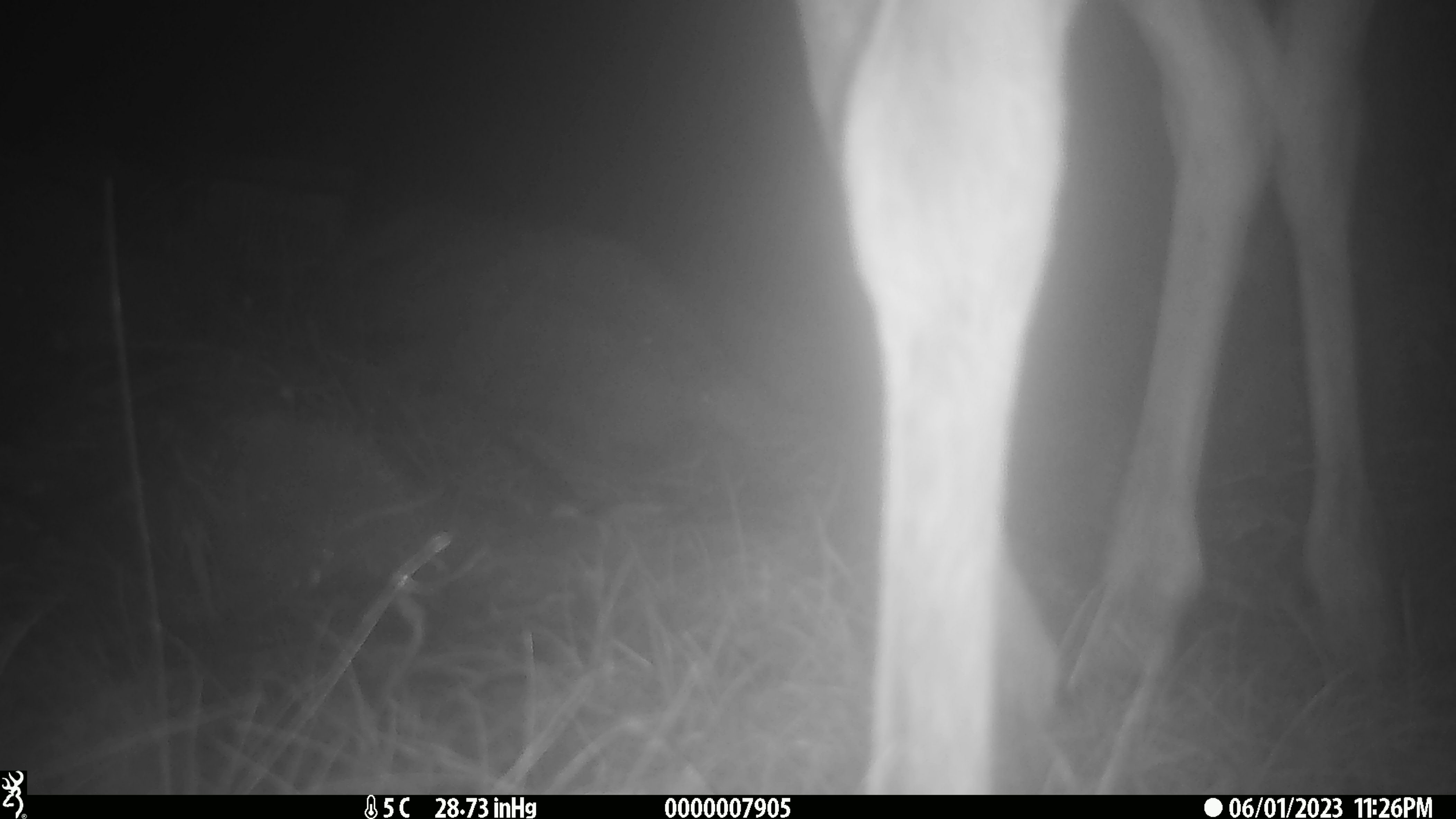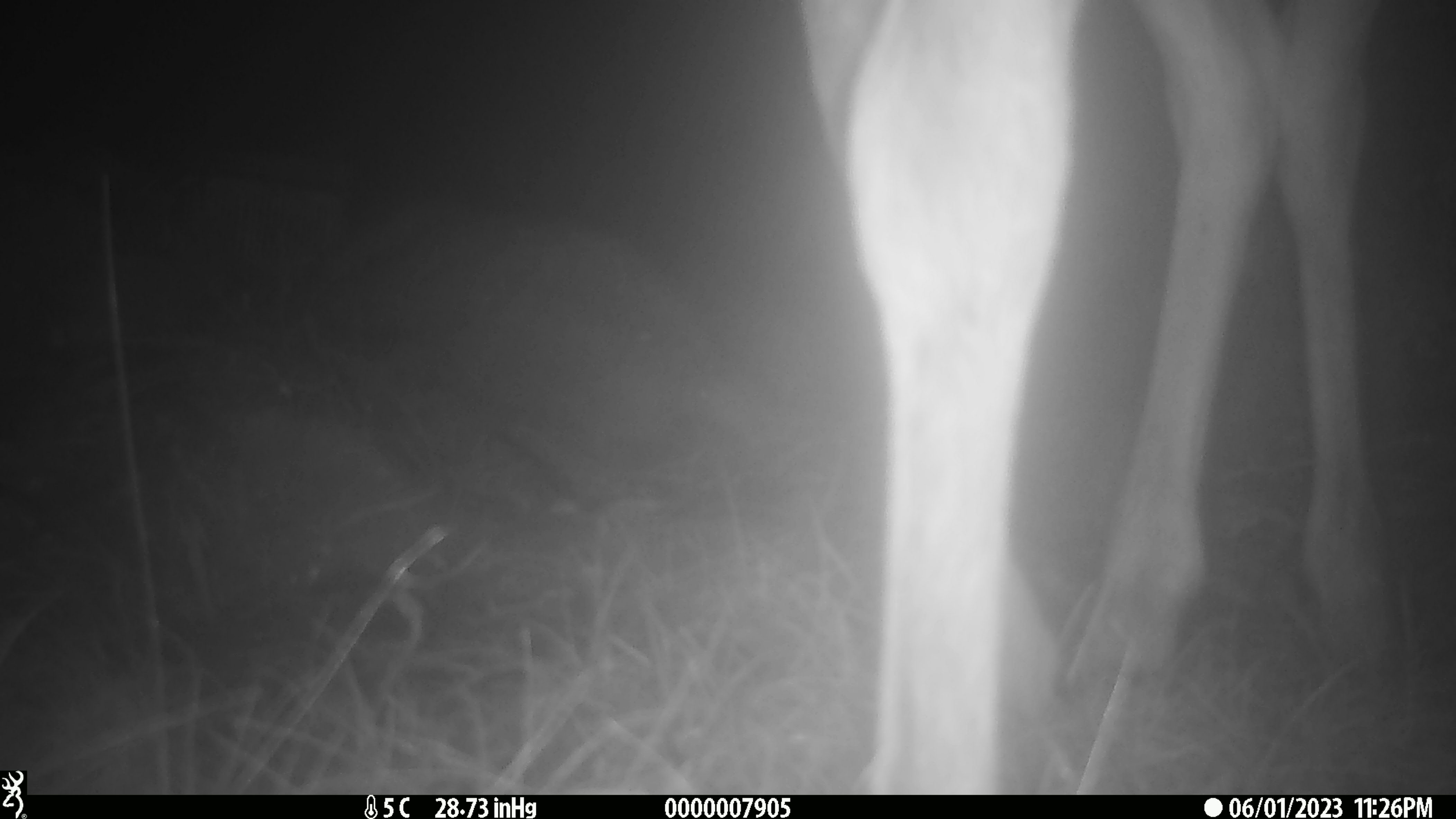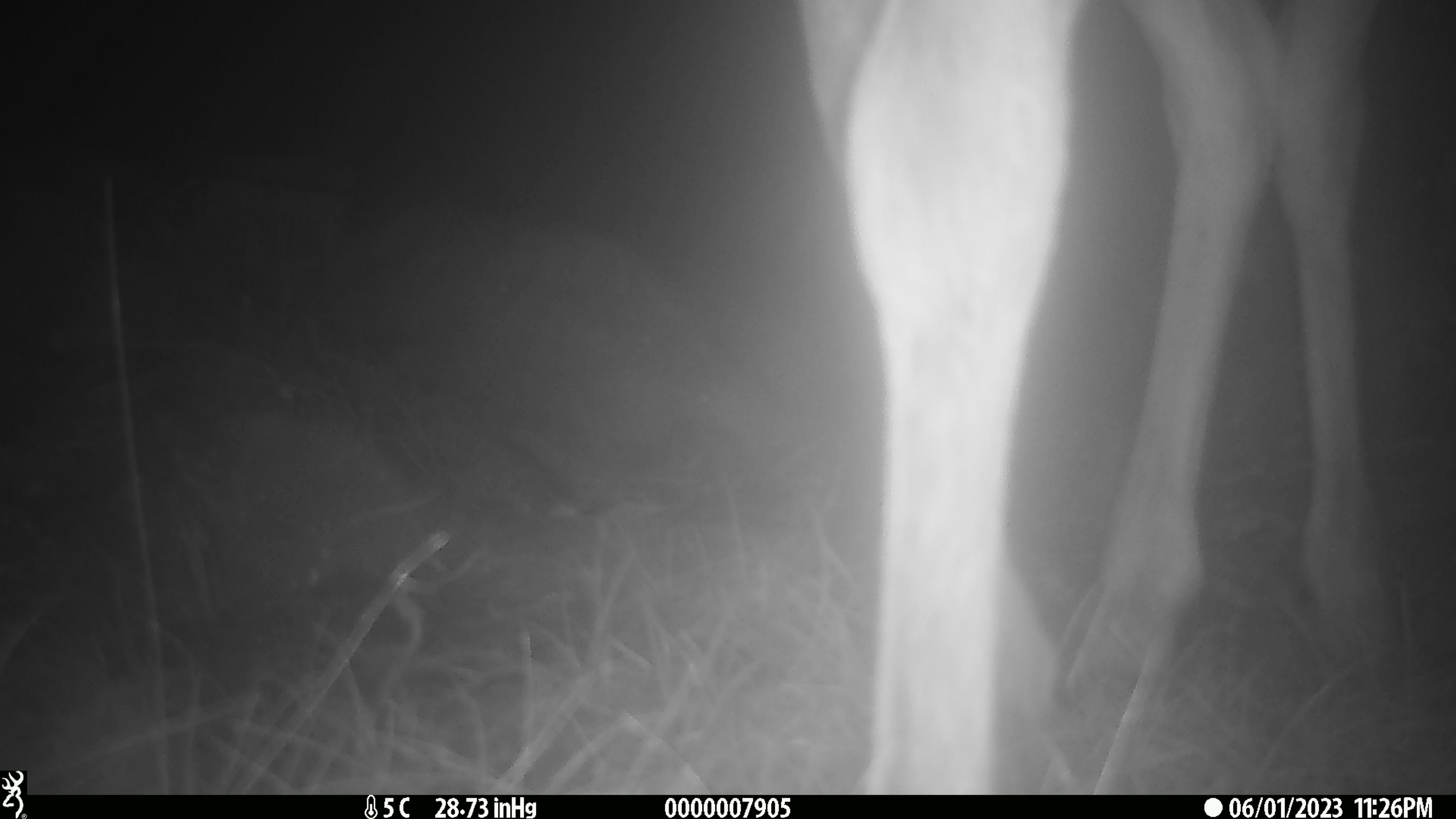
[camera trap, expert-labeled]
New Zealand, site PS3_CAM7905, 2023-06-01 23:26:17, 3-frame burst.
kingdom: Animalia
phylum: Chordata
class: Mammalia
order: Artiodactyla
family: Cervidae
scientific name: Cervidae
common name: deer